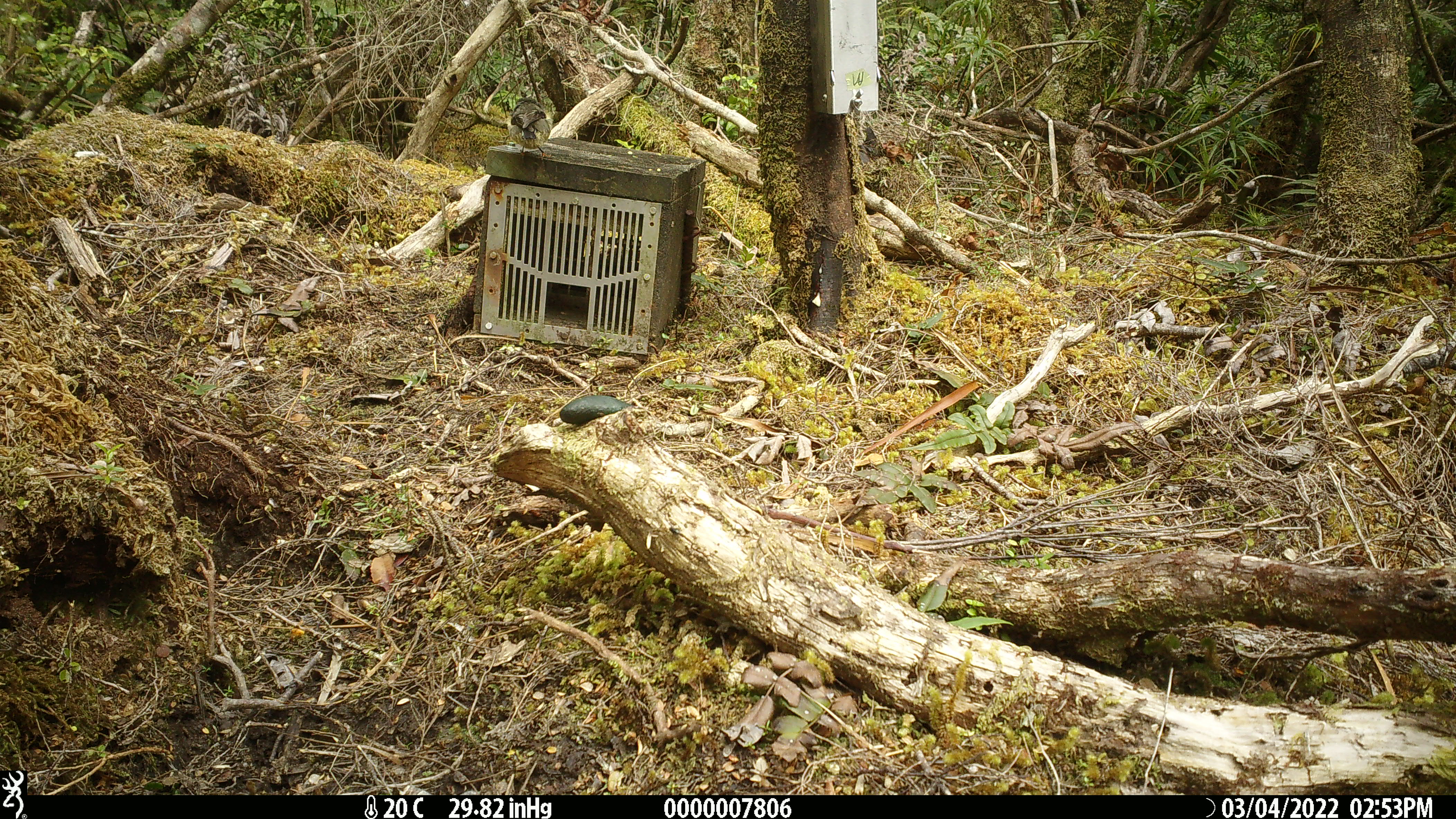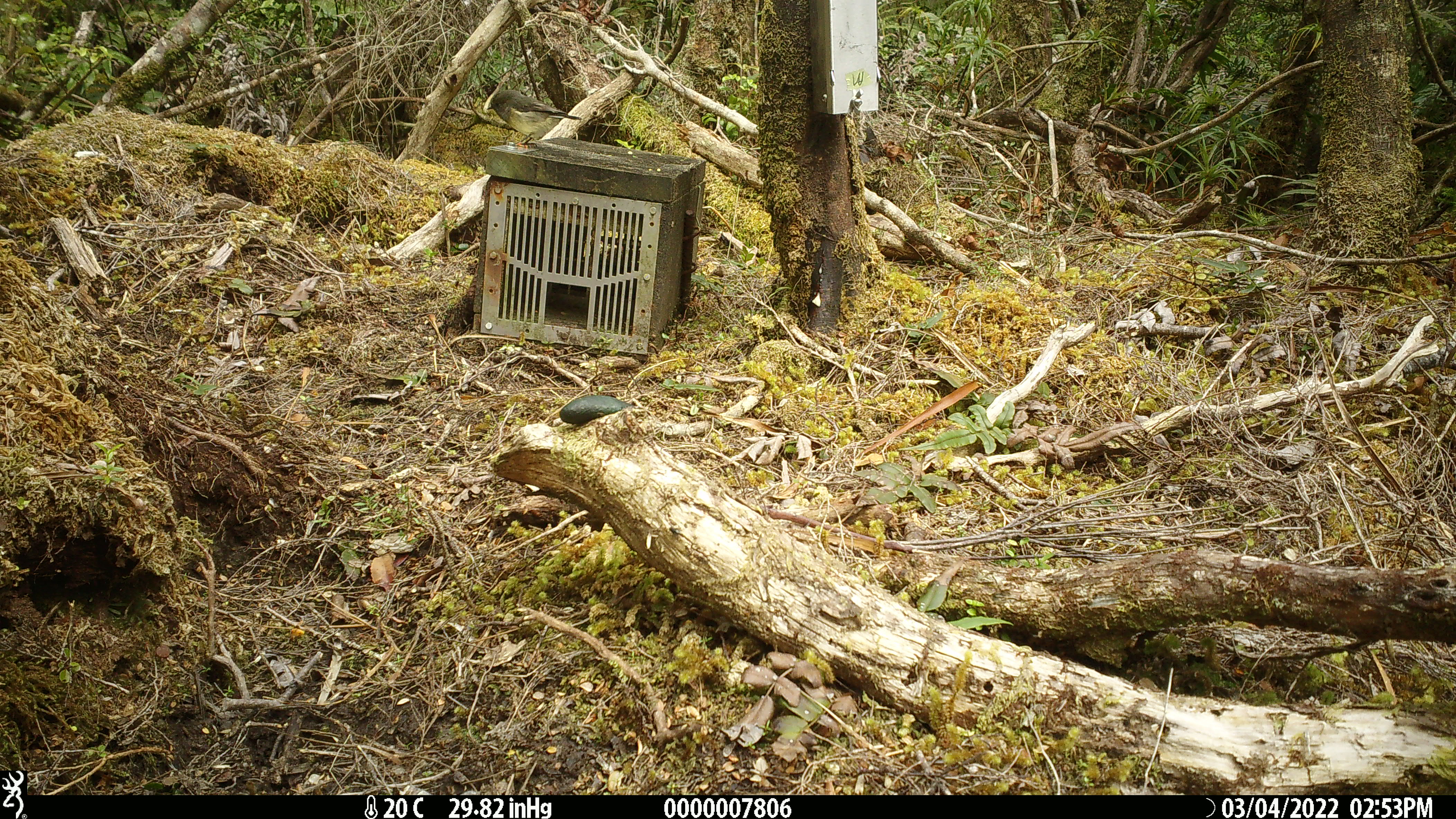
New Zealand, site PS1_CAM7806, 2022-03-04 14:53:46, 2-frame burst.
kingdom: Animalia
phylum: Chordata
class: Aves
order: Passeriformes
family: Petroicidae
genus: Petroica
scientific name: Petroica macrocephala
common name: tomtit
Tomtit (Petroica macrocephala).